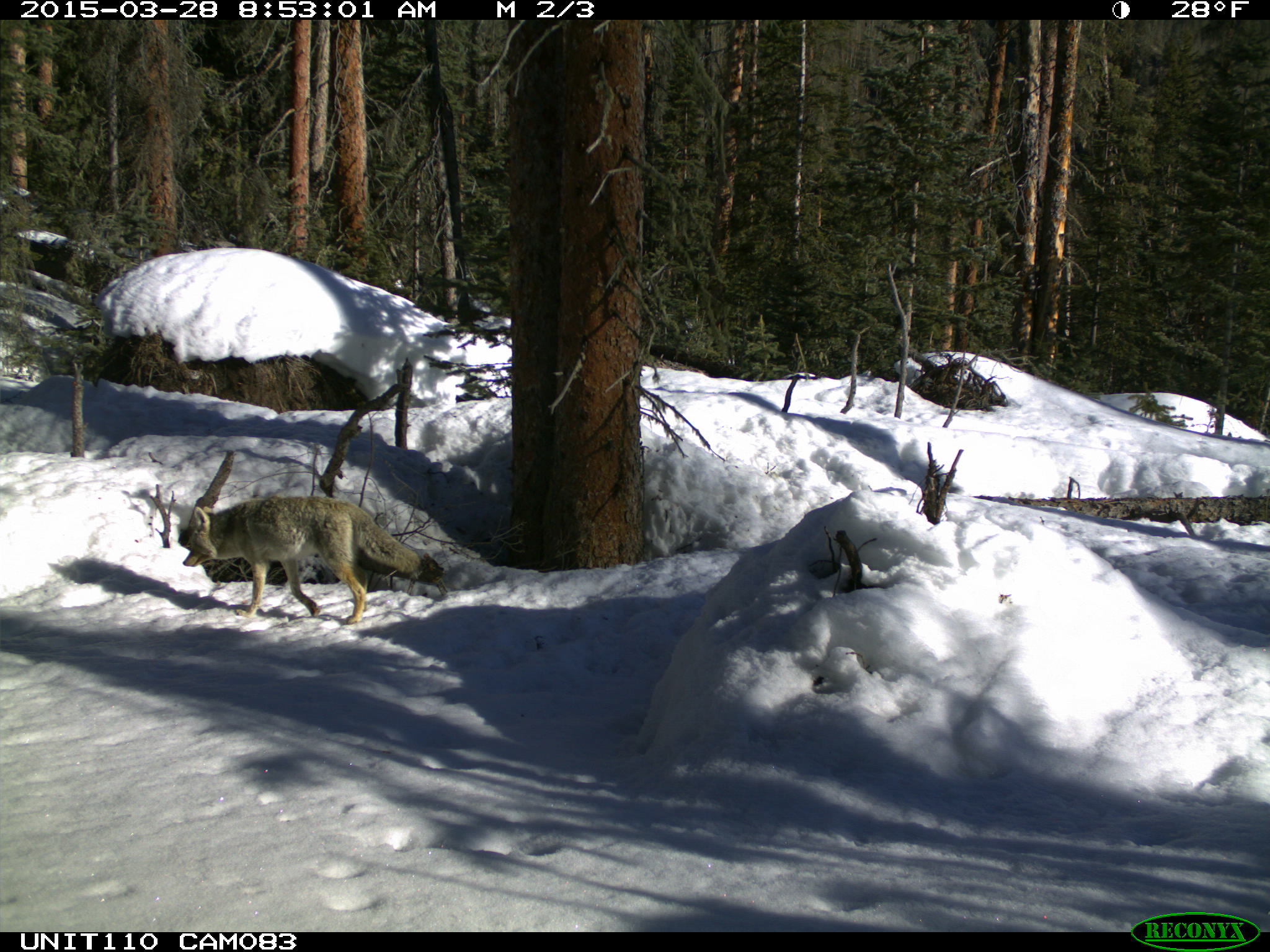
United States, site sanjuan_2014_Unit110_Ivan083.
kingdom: Animalia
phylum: Chordata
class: Mammalia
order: Carnivora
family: Canidae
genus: Canis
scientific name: Canis latrans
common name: coyote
Canis latrans (coyote).